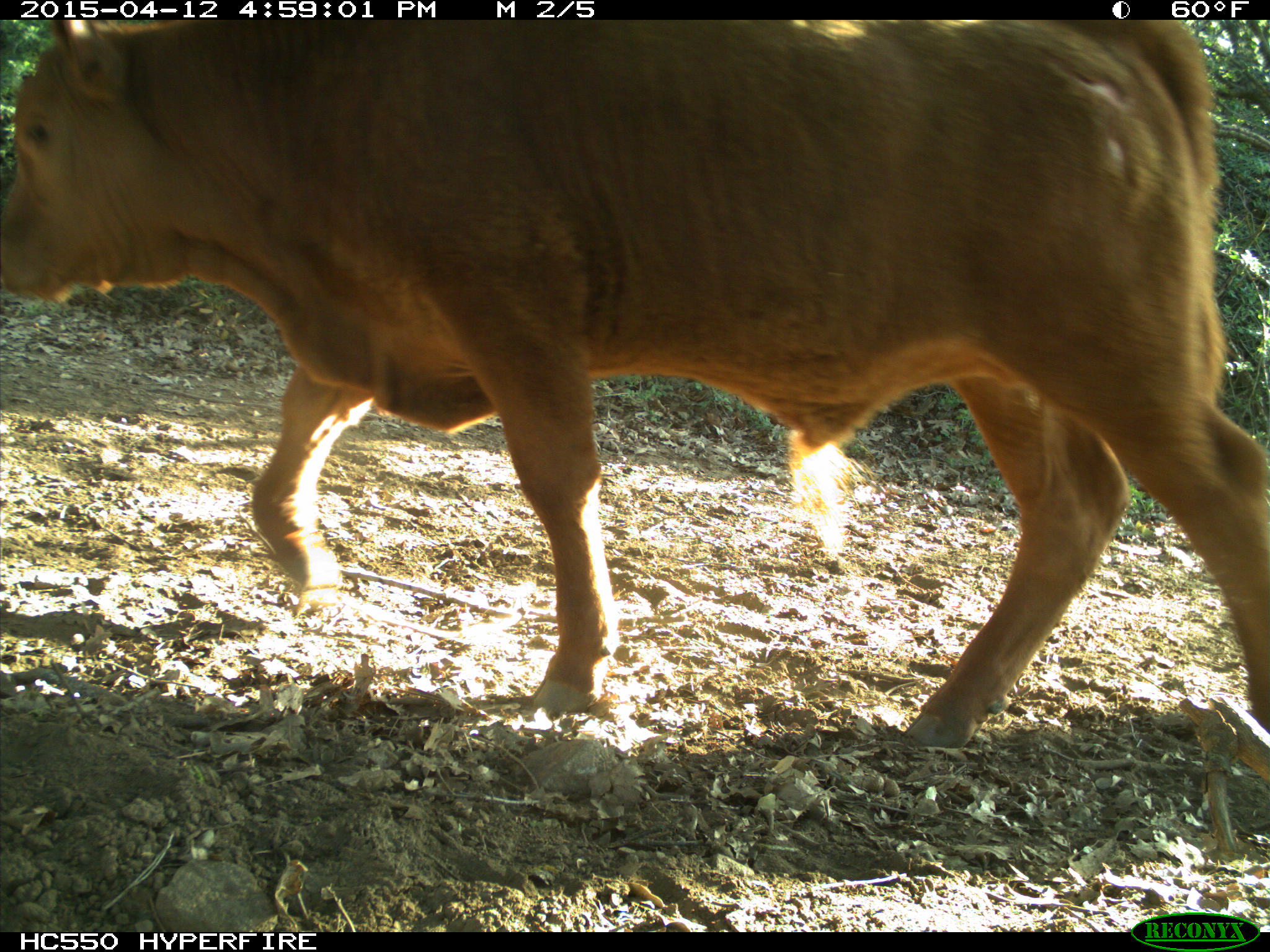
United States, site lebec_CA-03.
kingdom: Animalia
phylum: Chordata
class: Mammalia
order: Artiodactyla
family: Bovidae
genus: Bos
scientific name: Bos taurus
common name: domestic cow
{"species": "Bos taurus (domestic cow)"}